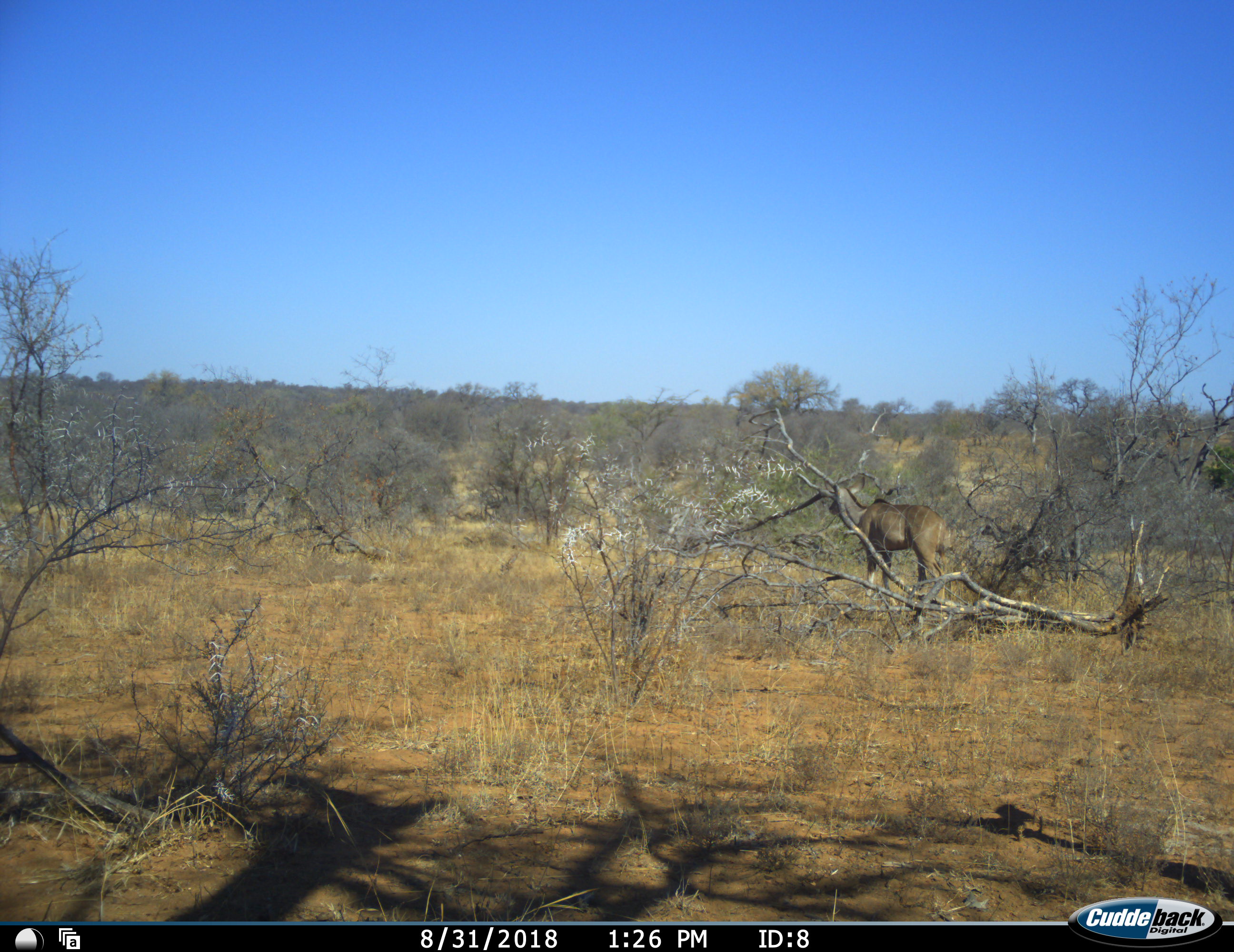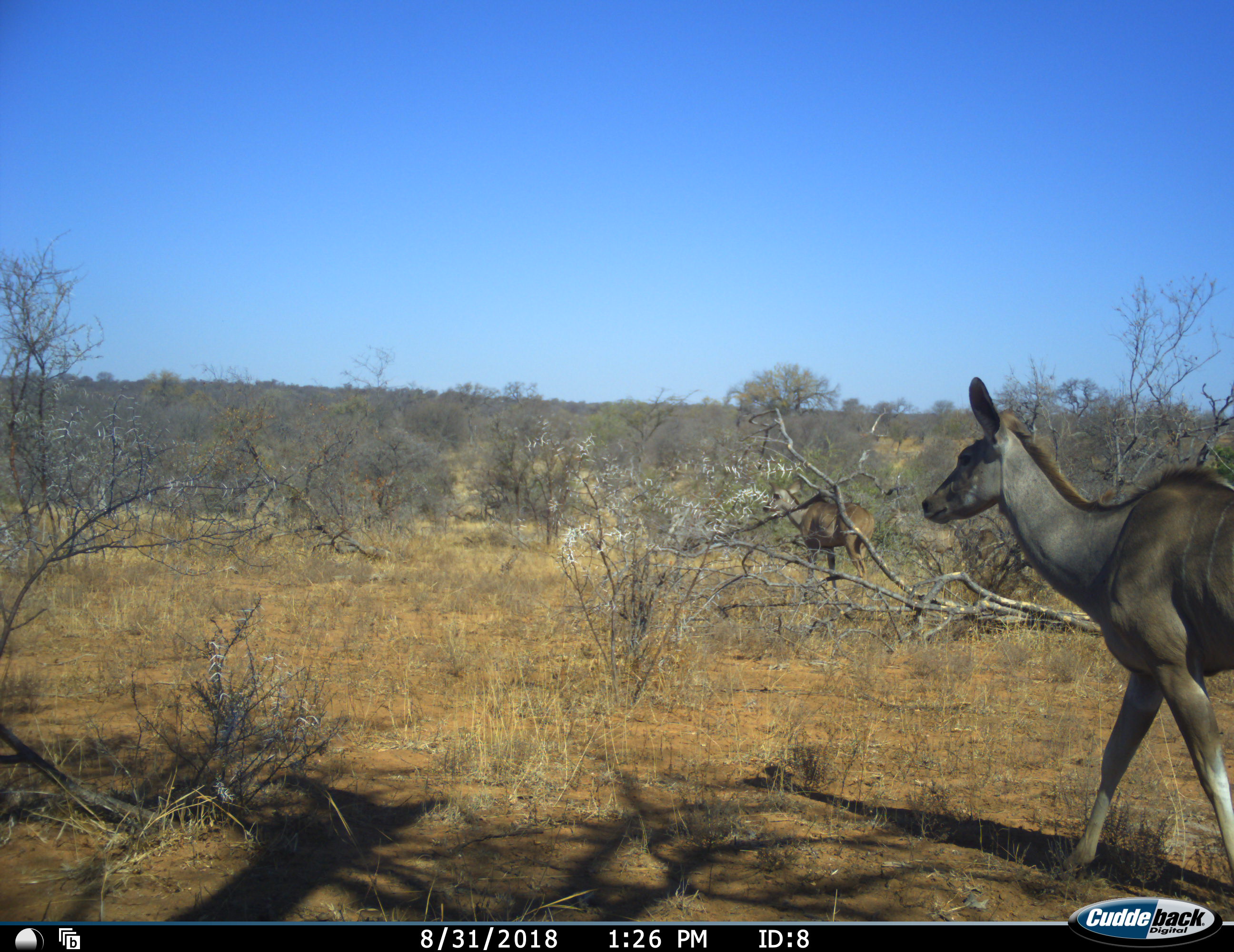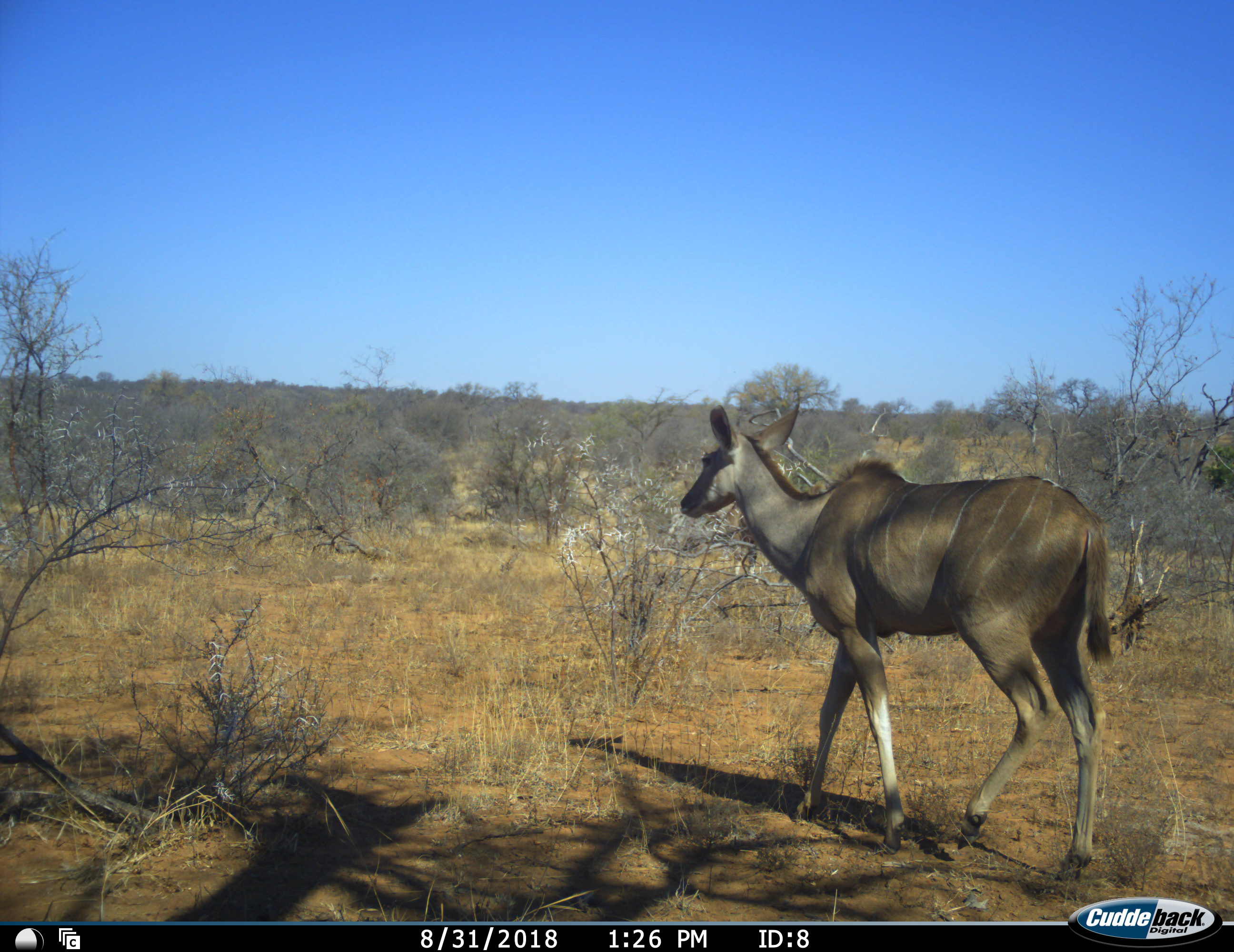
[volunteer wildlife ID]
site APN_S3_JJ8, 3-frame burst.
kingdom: Animalia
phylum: Chordata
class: Mammalia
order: Artiodactyla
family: Bovidae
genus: Tragelaphus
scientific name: Tragelaphus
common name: kudu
Kudu (Tragelaphus), count 2. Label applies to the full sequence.